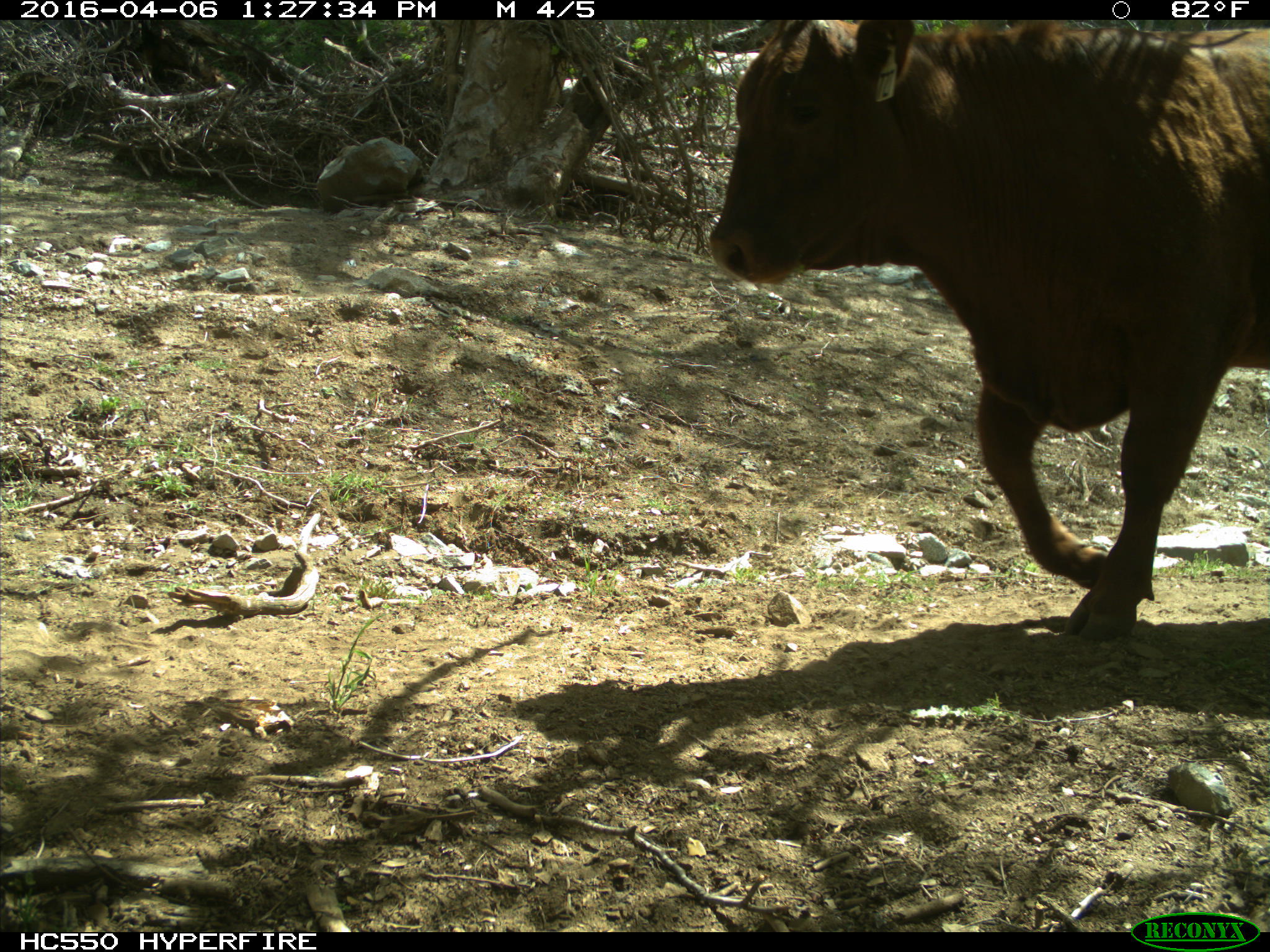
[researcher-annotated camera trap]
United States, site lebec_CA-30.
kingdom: Animalia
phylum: Chordata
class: Mammalia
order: Artiodactyla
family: Bovidae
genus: Bos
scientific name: Bos taurus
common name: domestic cow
Bos taurus (domestic cow).